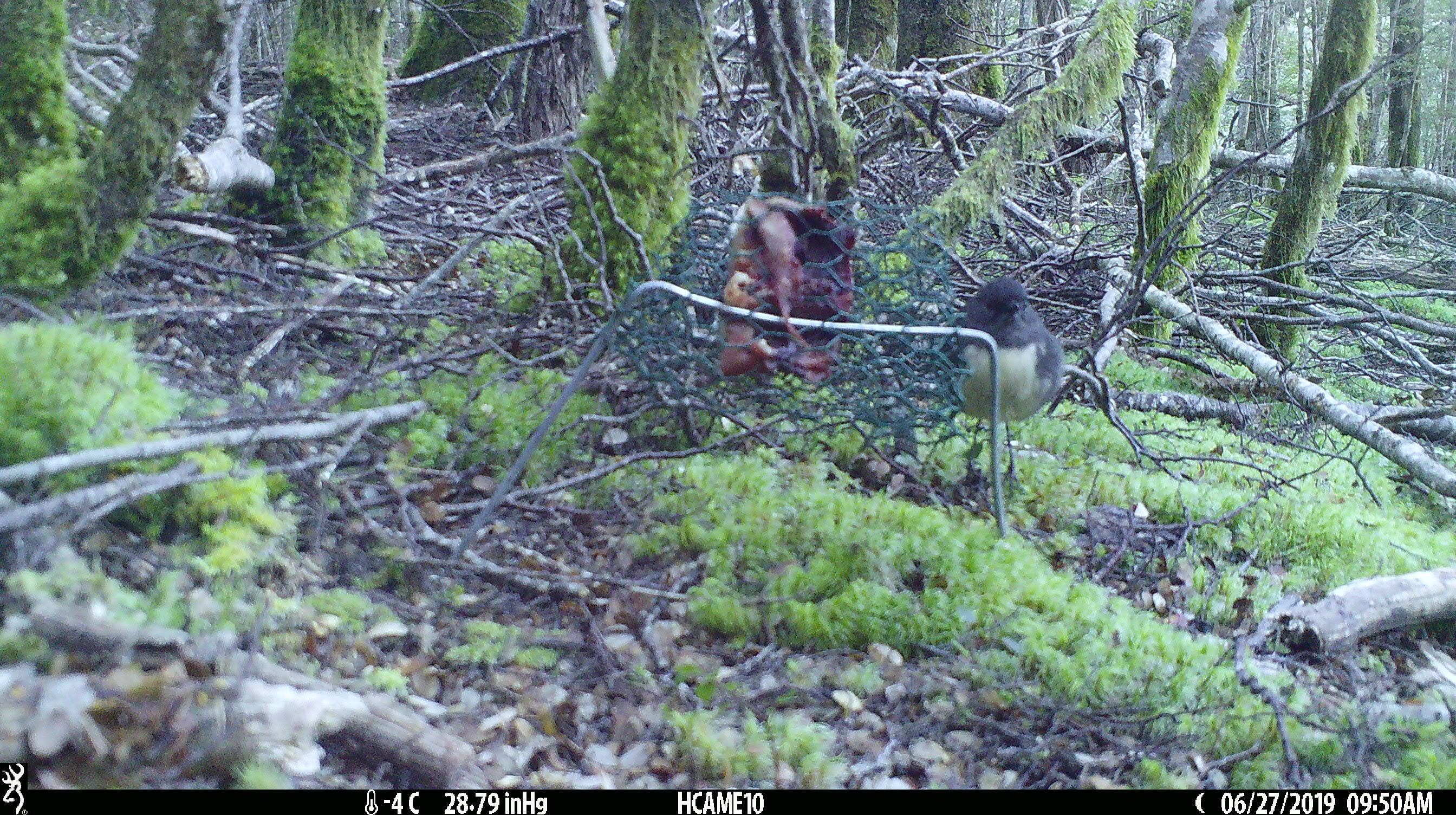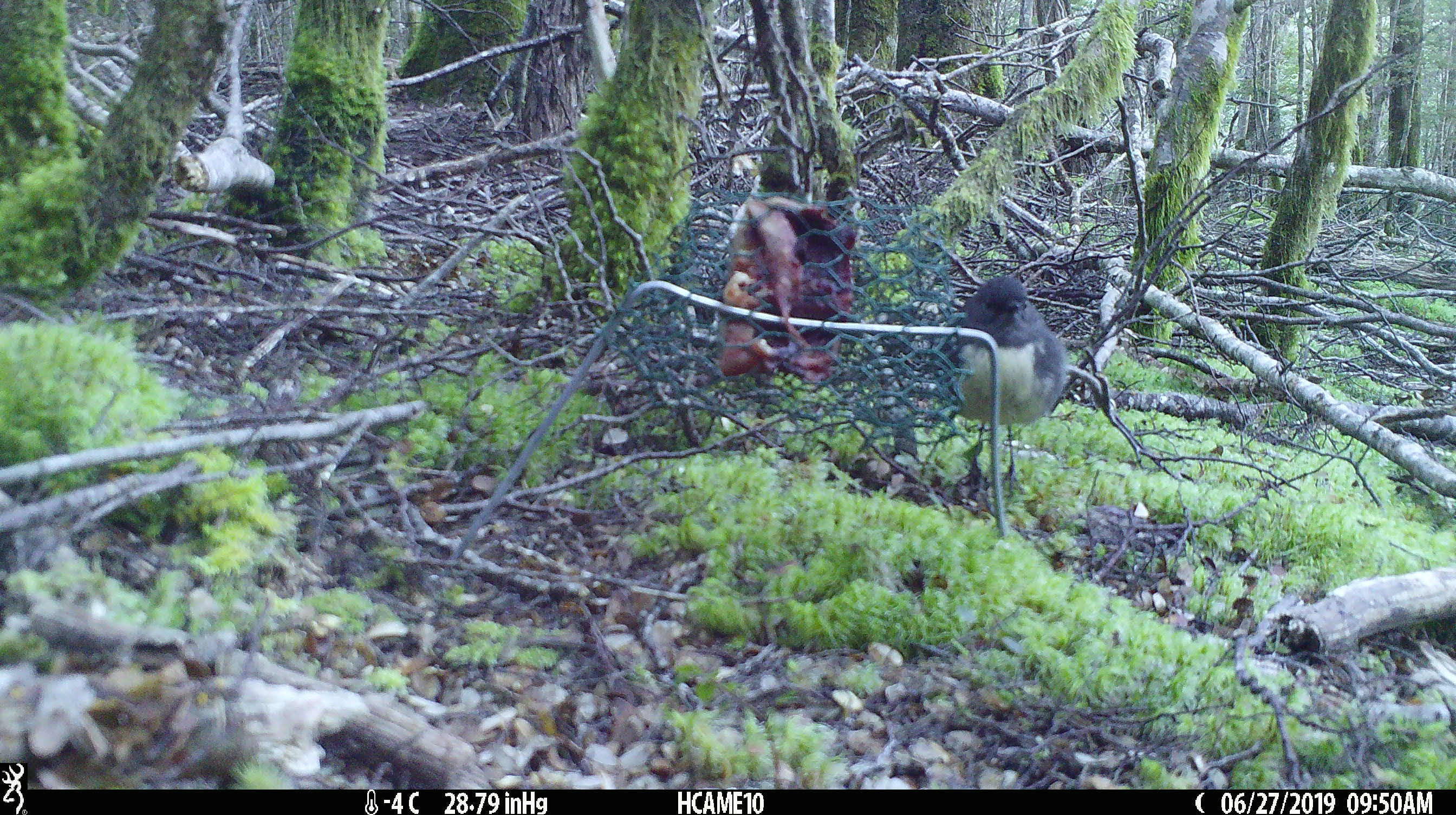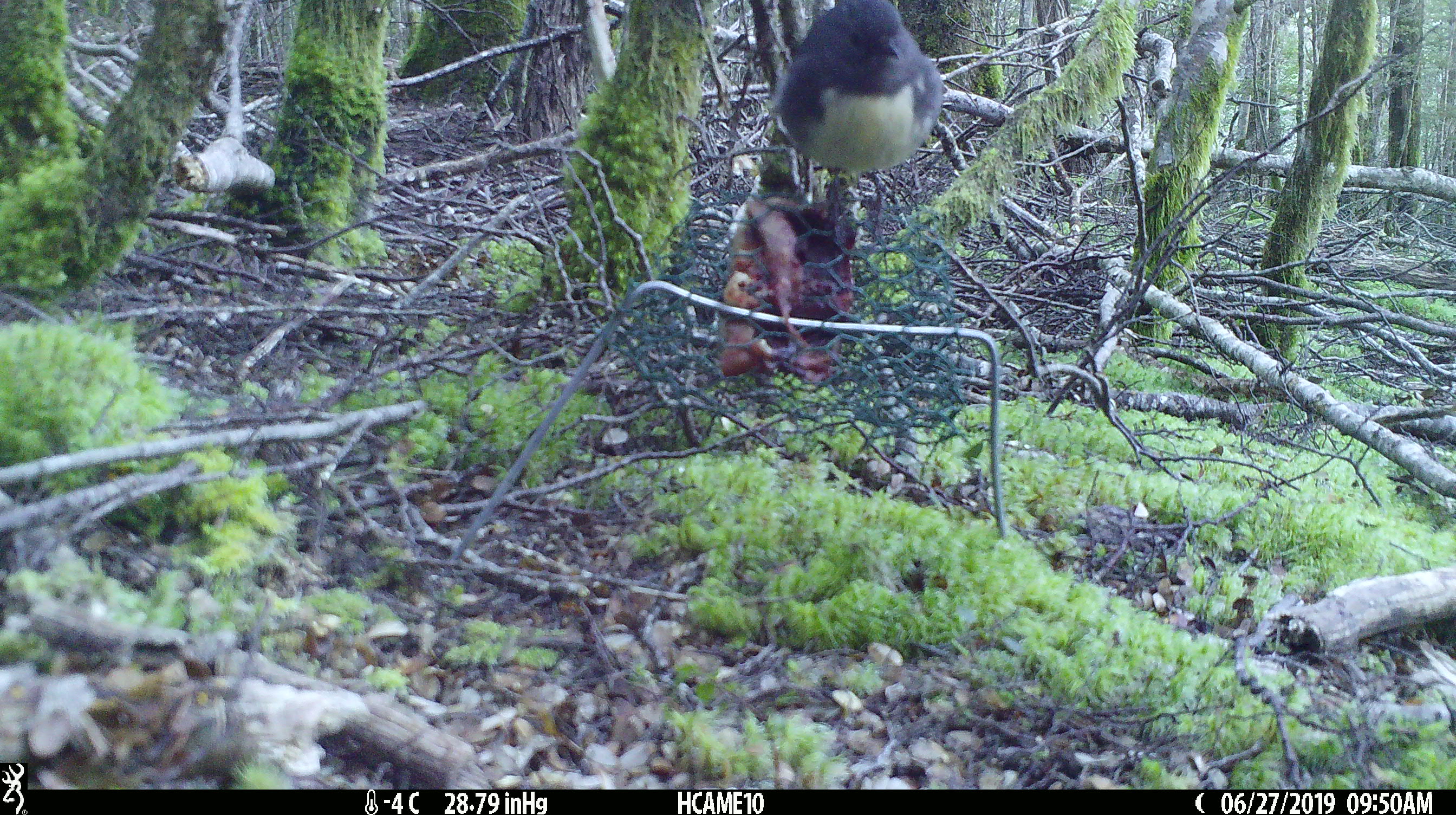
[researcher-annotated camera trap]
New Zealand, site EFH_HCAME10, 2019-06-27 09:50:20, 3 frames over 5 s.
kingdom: Animalia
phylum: Chordata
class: Aves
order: Passeriformes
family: Petroicidae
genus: Petroica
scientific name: Petroica australis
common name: new zealand robin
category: robin